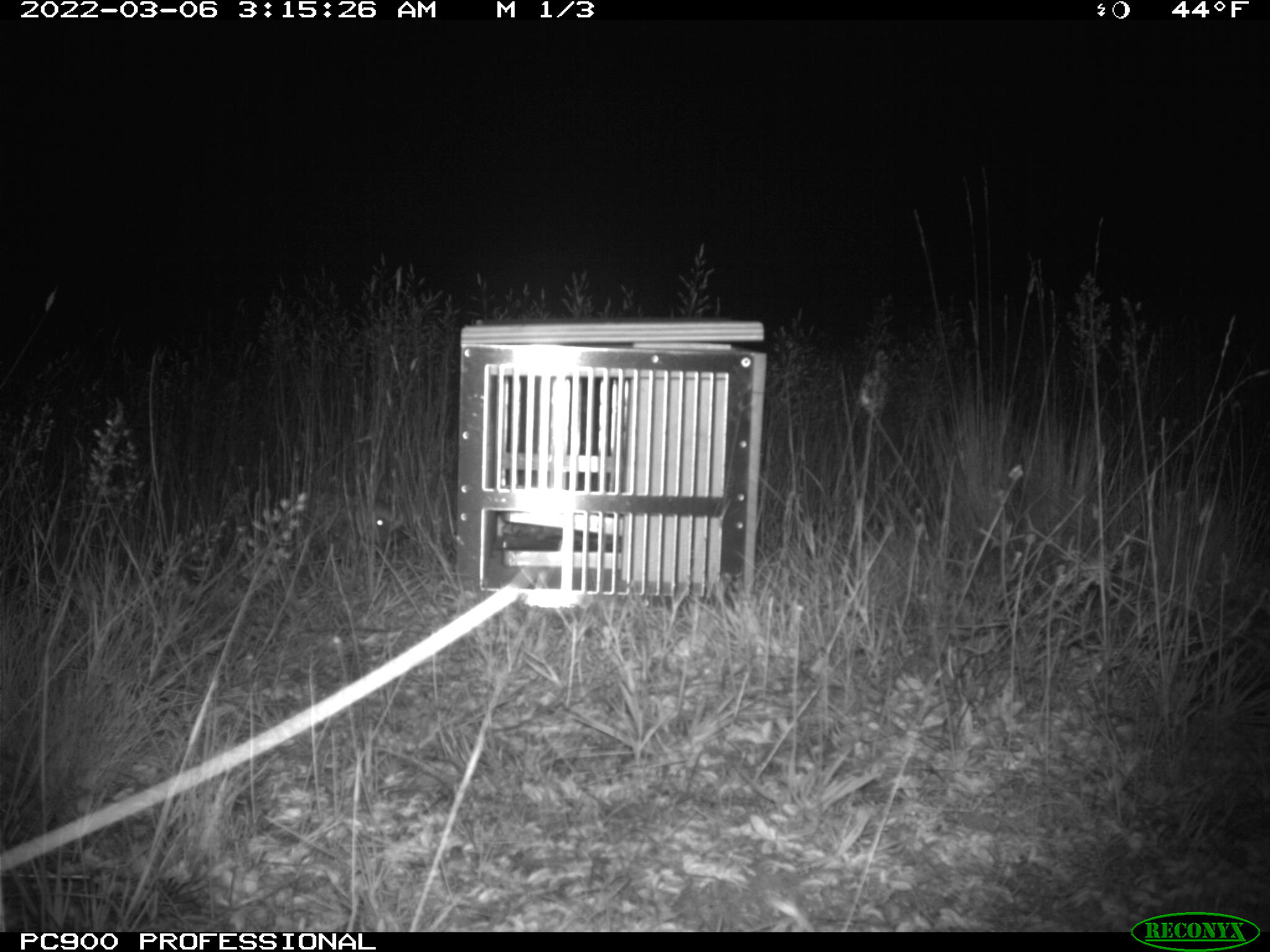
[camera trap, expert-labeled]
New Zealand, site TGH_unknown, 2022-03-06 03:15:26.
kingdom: Animalia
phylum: Chordata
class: Mammalia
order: Eulipotyphla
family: Erinaceidae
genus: Erinaceus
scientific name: Erinaceus europaeus europaeus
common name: european hedgehog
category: hedgehog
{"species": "hedgehog (european hedgehog) (Erinaceus europaeus europaeus)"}